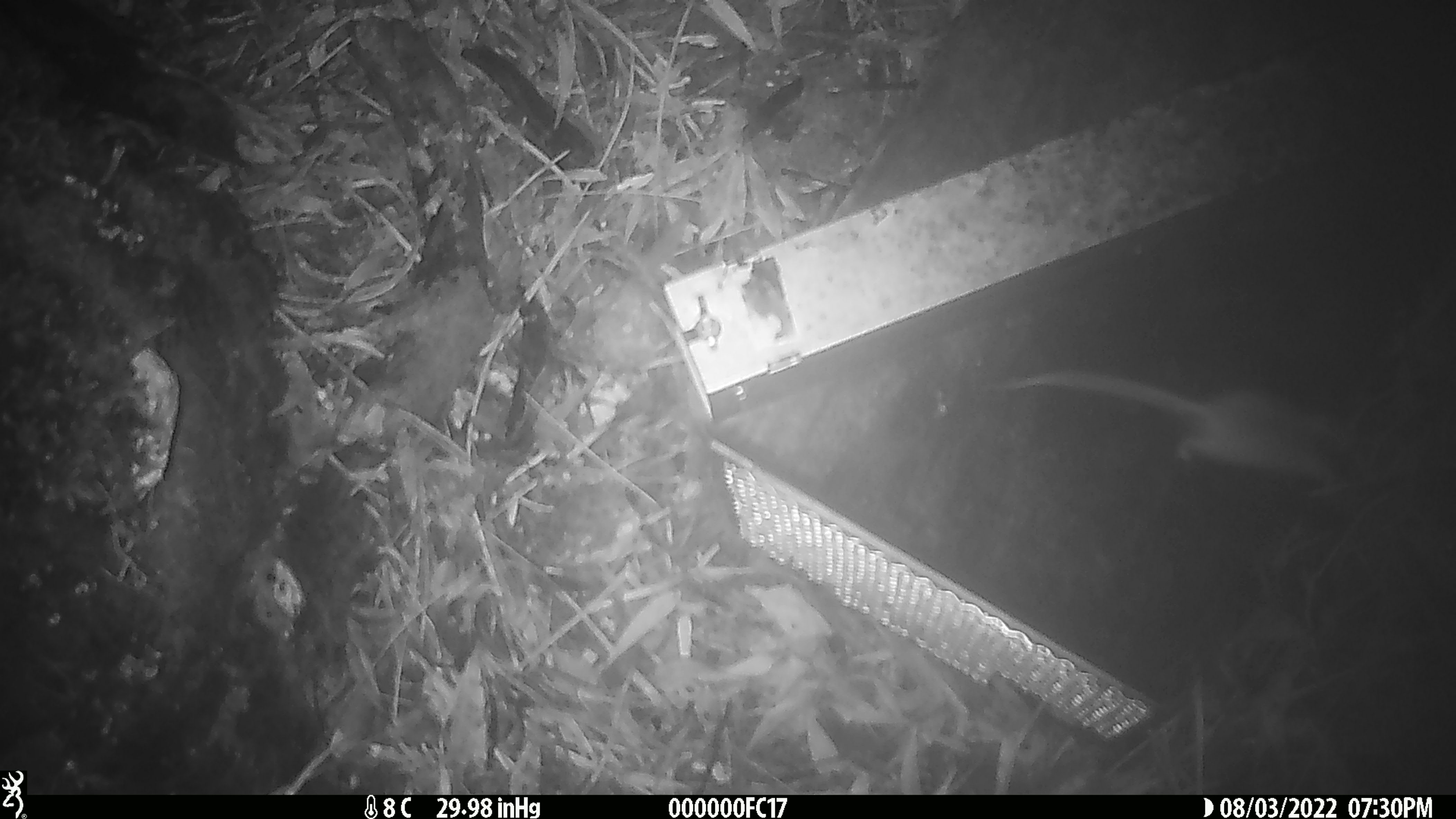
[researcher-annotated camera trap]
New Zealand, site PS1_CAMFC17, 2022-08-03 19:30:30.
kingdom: Animalia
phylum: Chordata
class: Mammalia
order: Rodentia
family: Muridae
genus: Mus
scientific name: Mus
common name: mouse